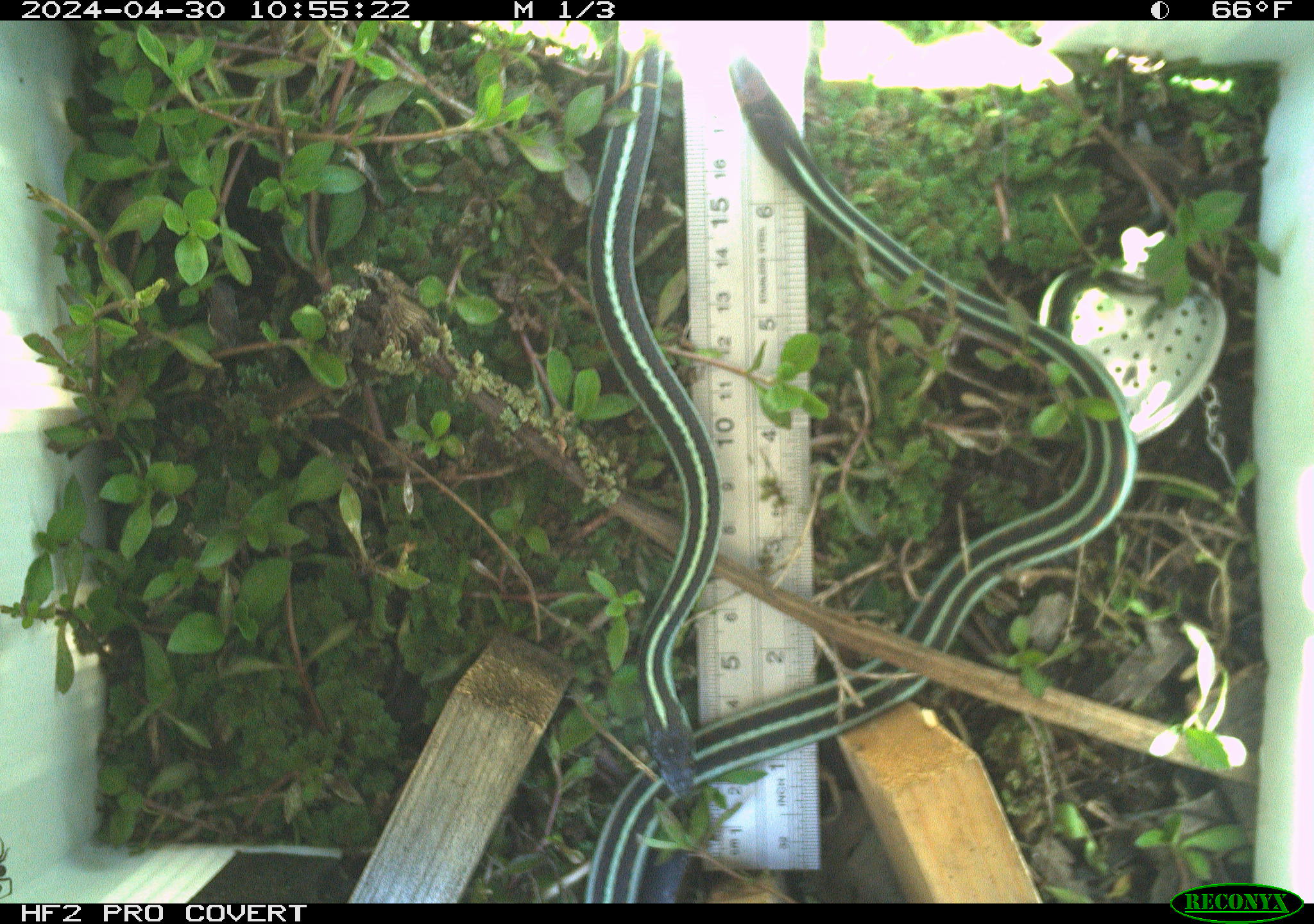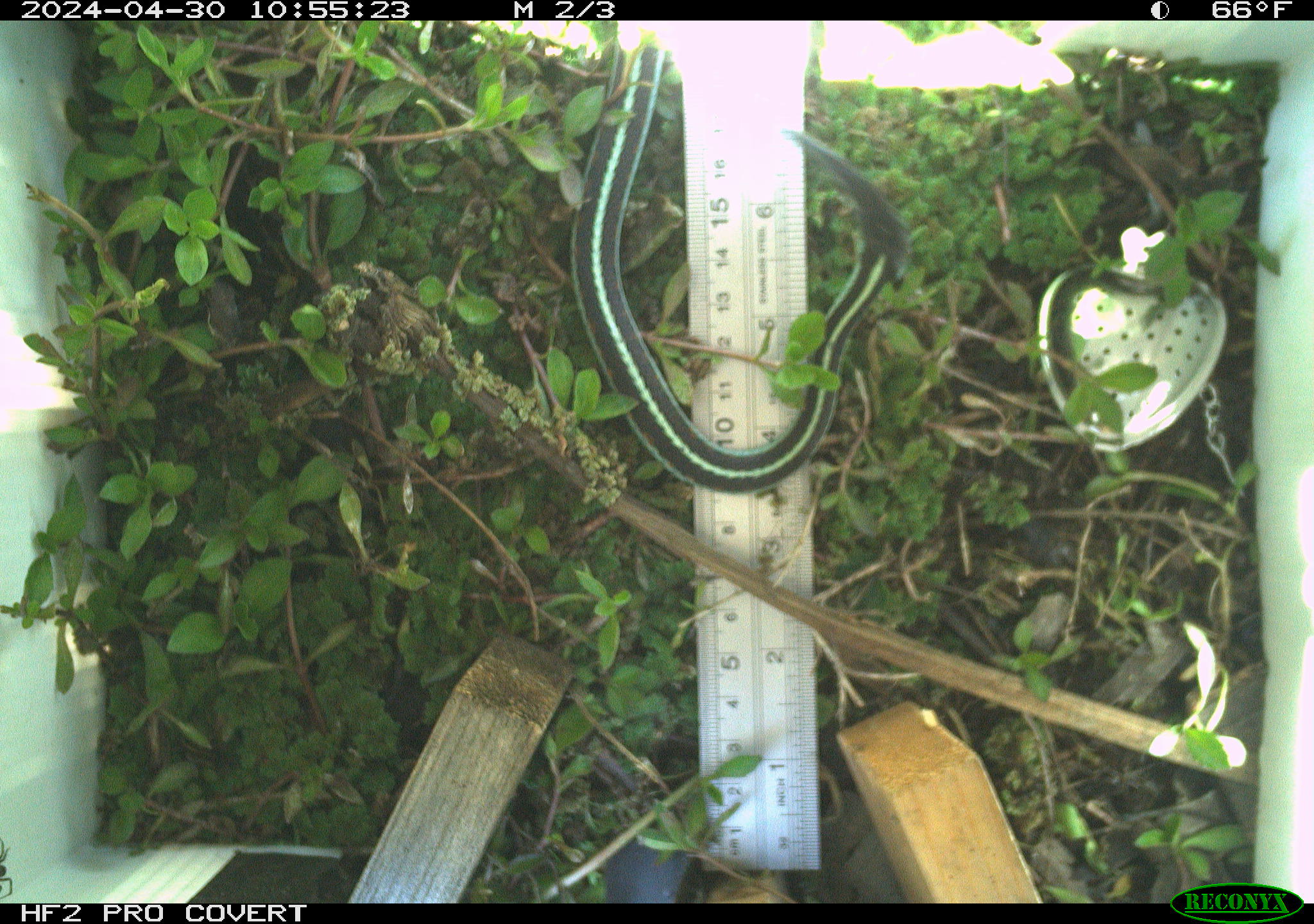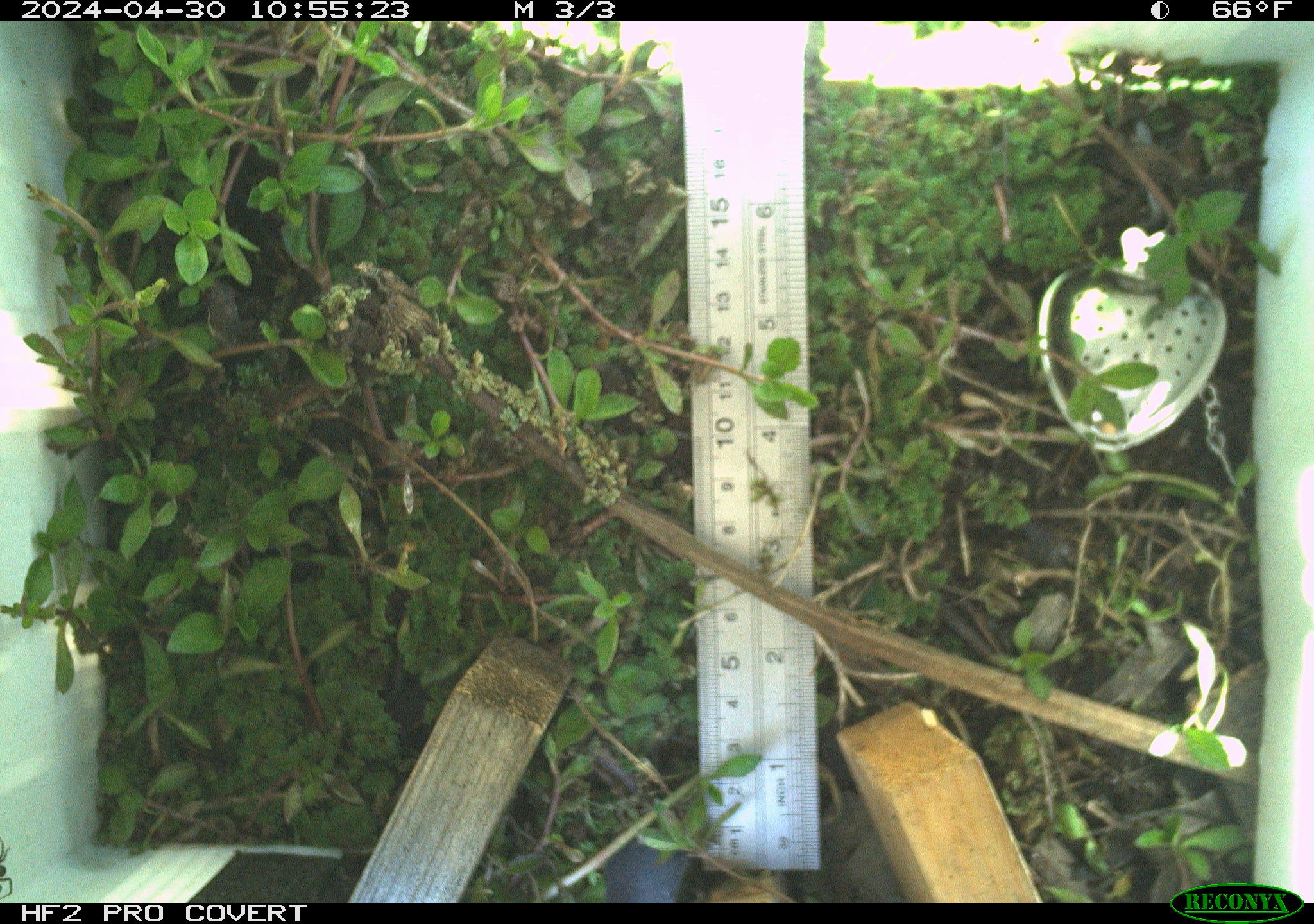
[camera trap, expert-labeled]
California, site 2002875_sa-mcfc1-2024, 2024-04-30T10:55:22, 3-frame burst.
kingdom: Animalia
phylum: Chordata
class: Reptilia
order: Squamata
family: Colubridae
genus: Thamnophis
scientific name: Thamnophis sirtalis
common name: common gartersnake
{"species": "common gartersnake (Thamnophis sirtalis)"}